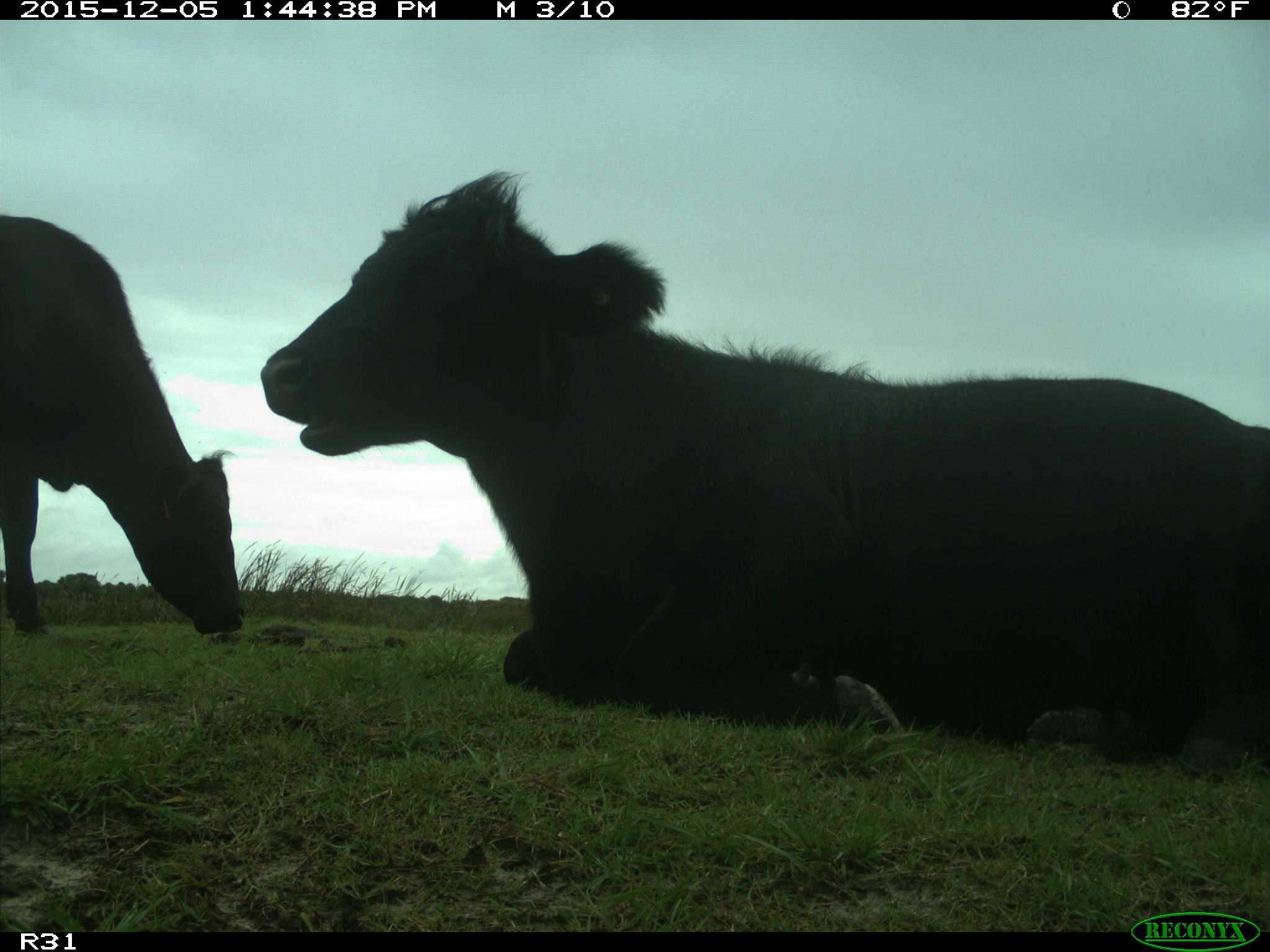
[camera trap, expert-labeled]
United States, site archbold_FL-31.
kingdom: Animalia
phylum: Chordata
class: Mammalia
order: Artiodactyla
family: Bovidae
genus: Bos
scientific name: Bos taurus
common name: domestic cow